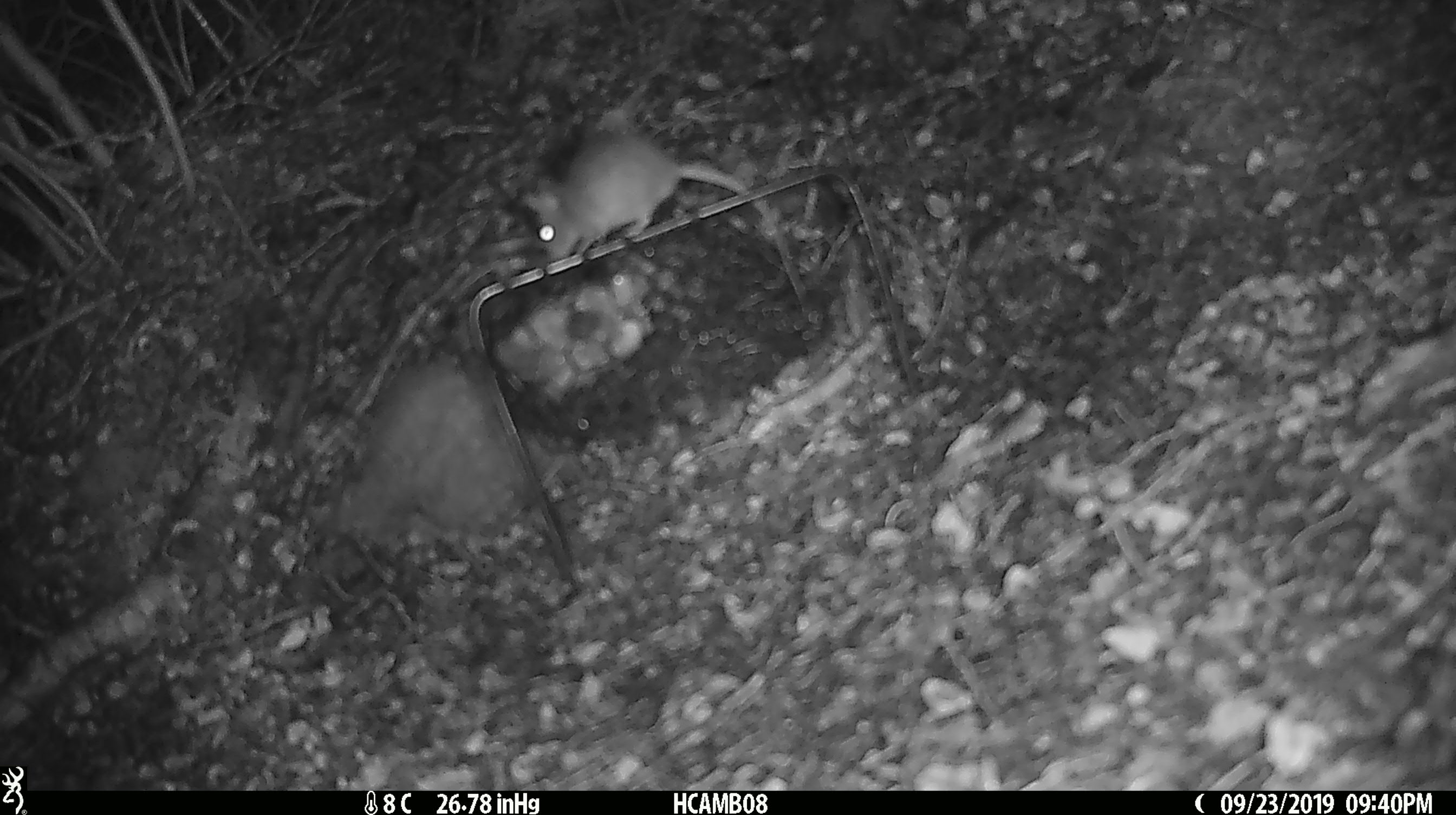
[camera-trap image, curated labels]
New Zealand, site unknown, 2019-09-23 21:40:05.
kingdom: Animalia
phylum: Chordata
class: Mammalia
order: Rodentia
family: Muridae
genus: Mus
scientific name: Mus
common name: mouse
Mouse (Mus).